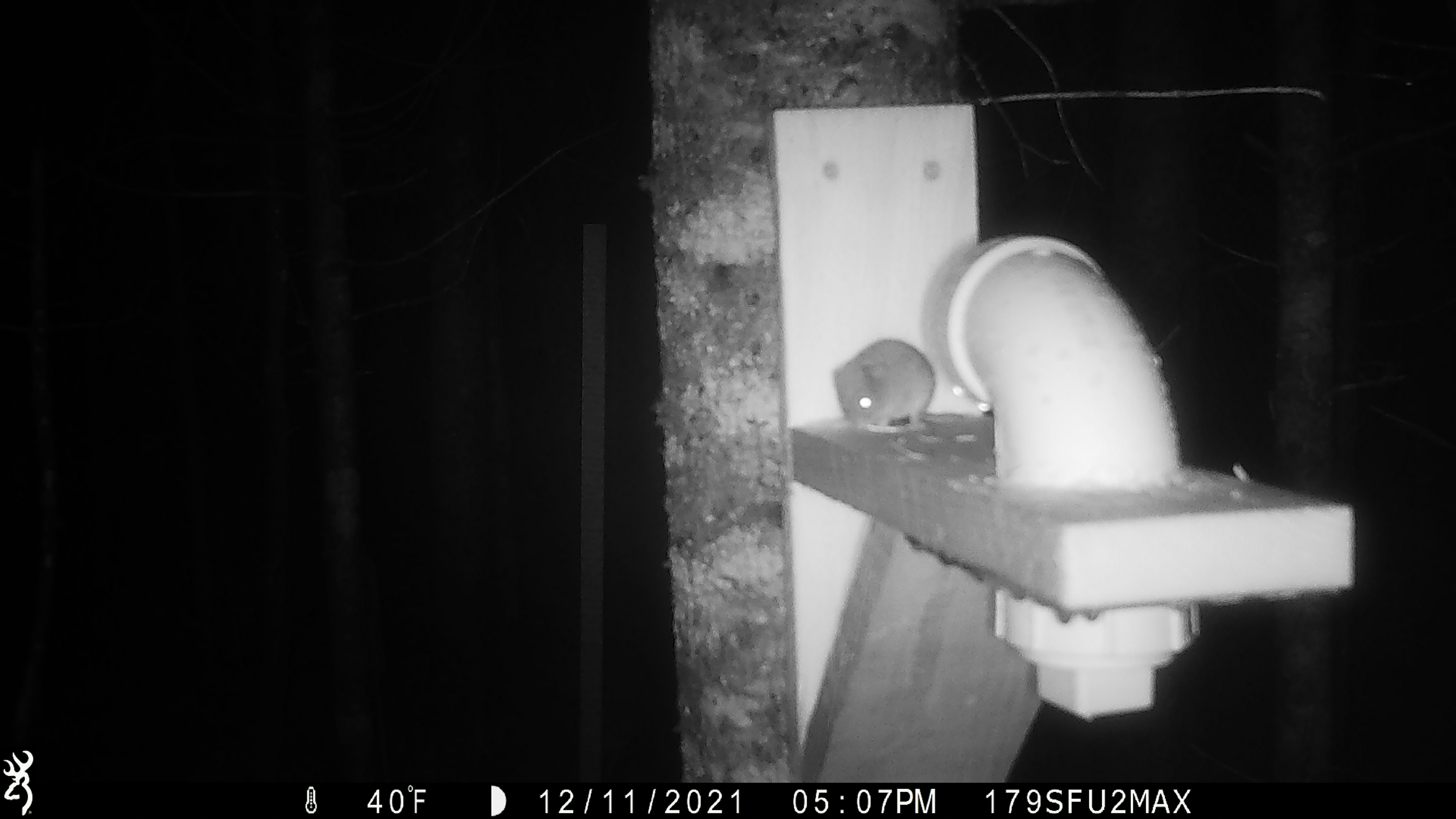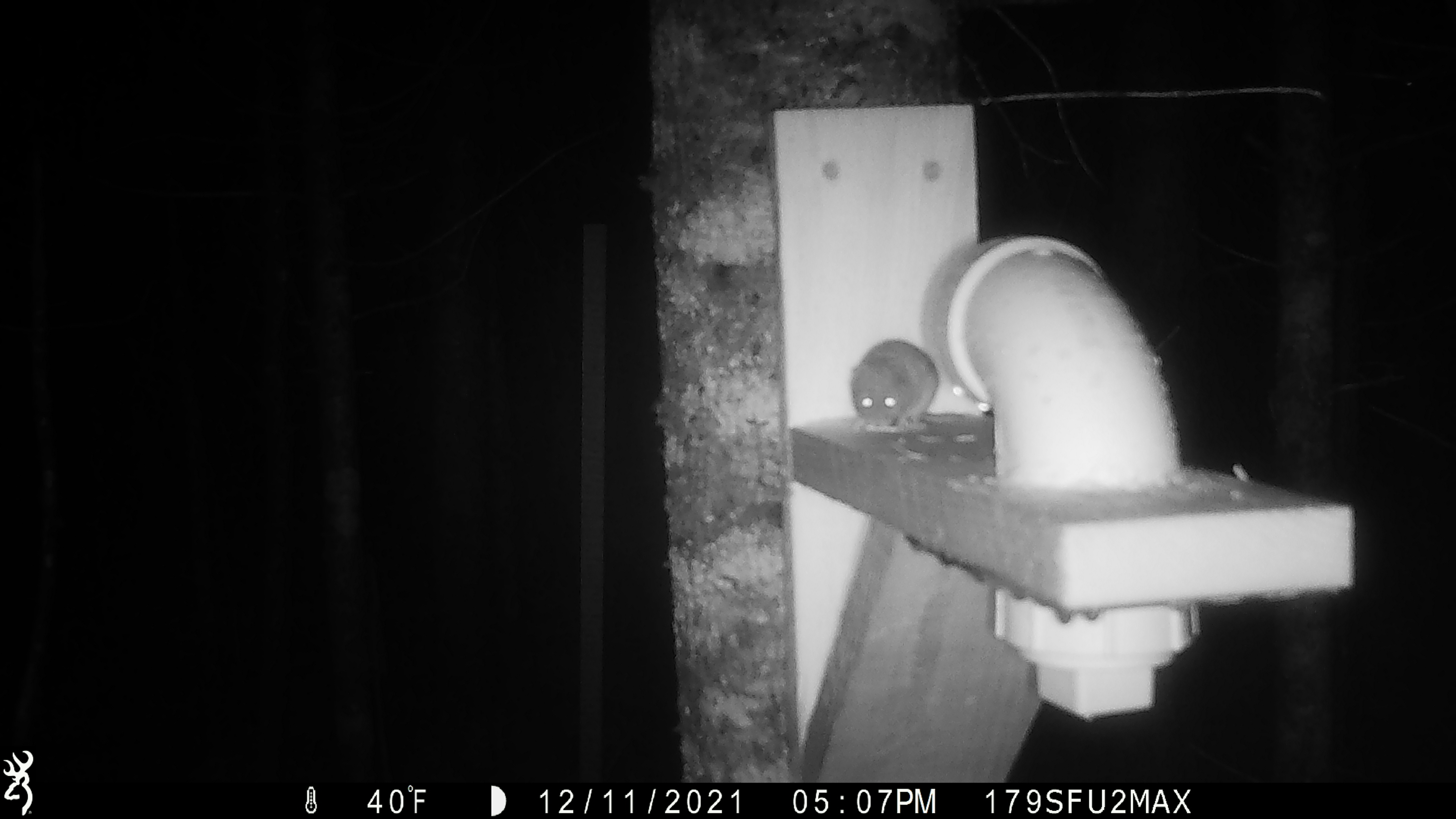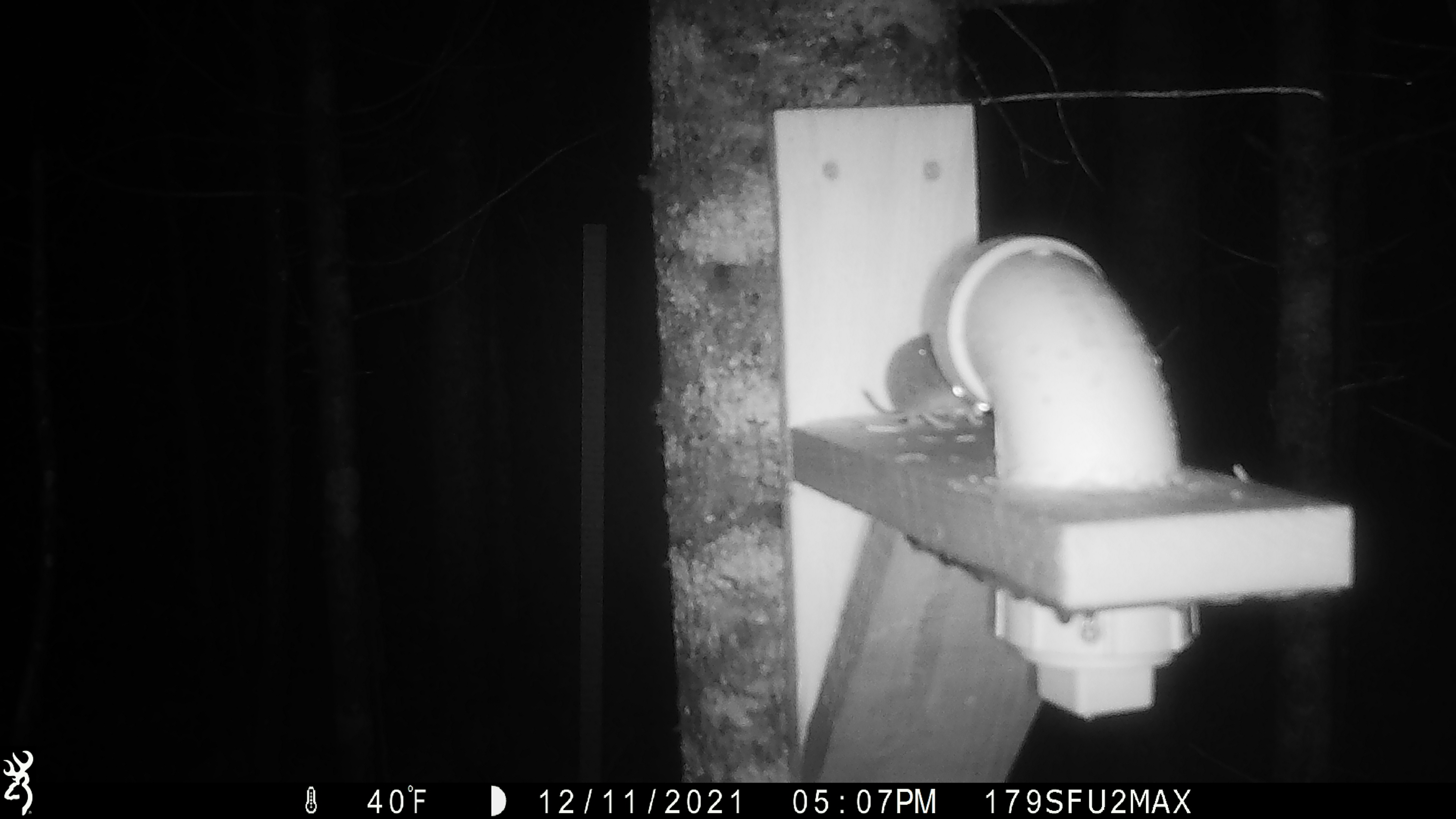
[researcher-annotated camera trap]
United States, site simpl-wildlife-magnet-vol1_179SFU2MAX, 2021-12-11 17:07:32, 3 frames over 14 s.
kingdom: Animalia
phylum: Chordata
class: Mammalia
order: Rodentia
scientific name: Rodentia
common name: mouse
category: mouse sp.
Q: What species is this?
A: Mouse sp. (mouse) (Rodentia).